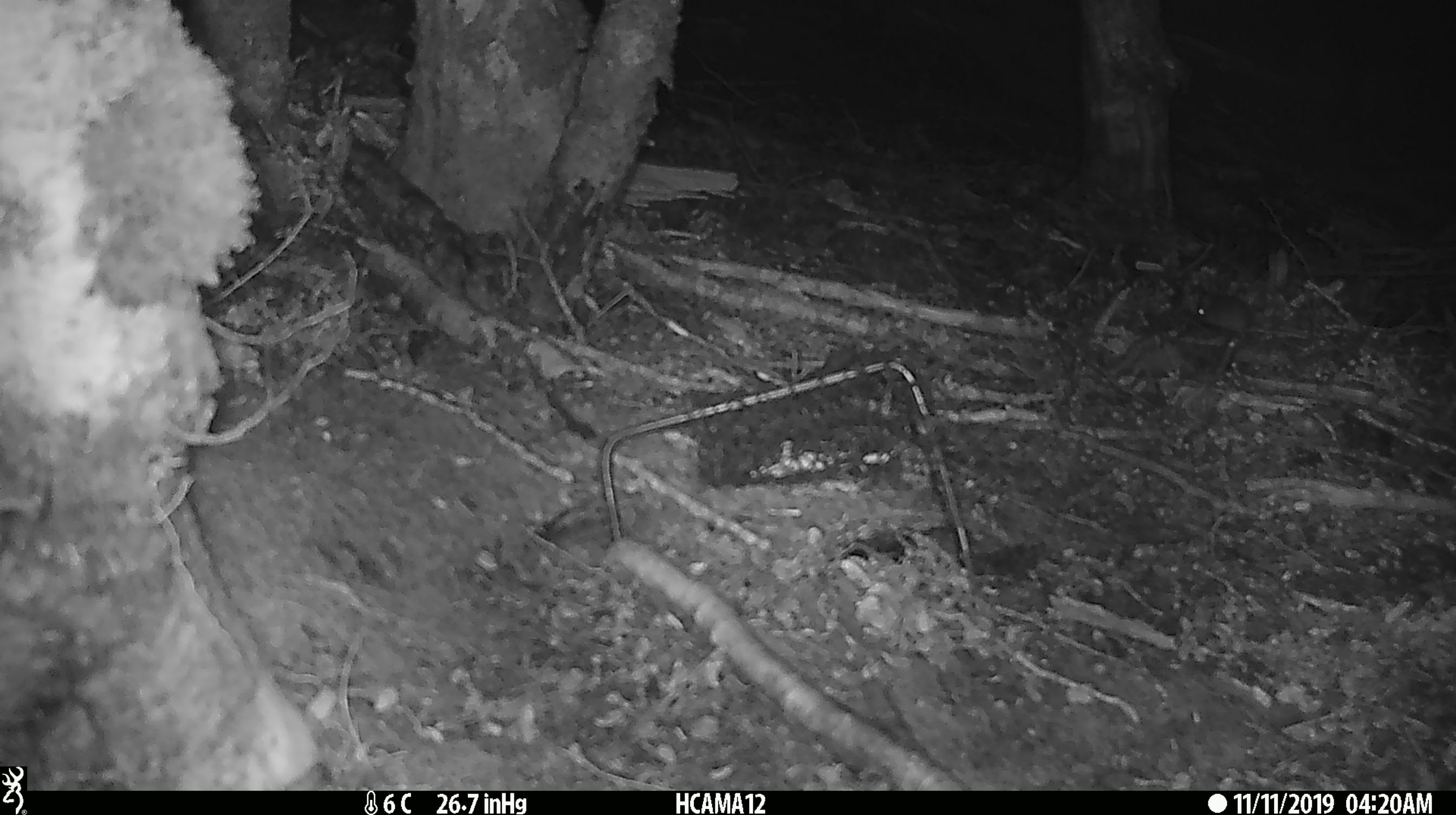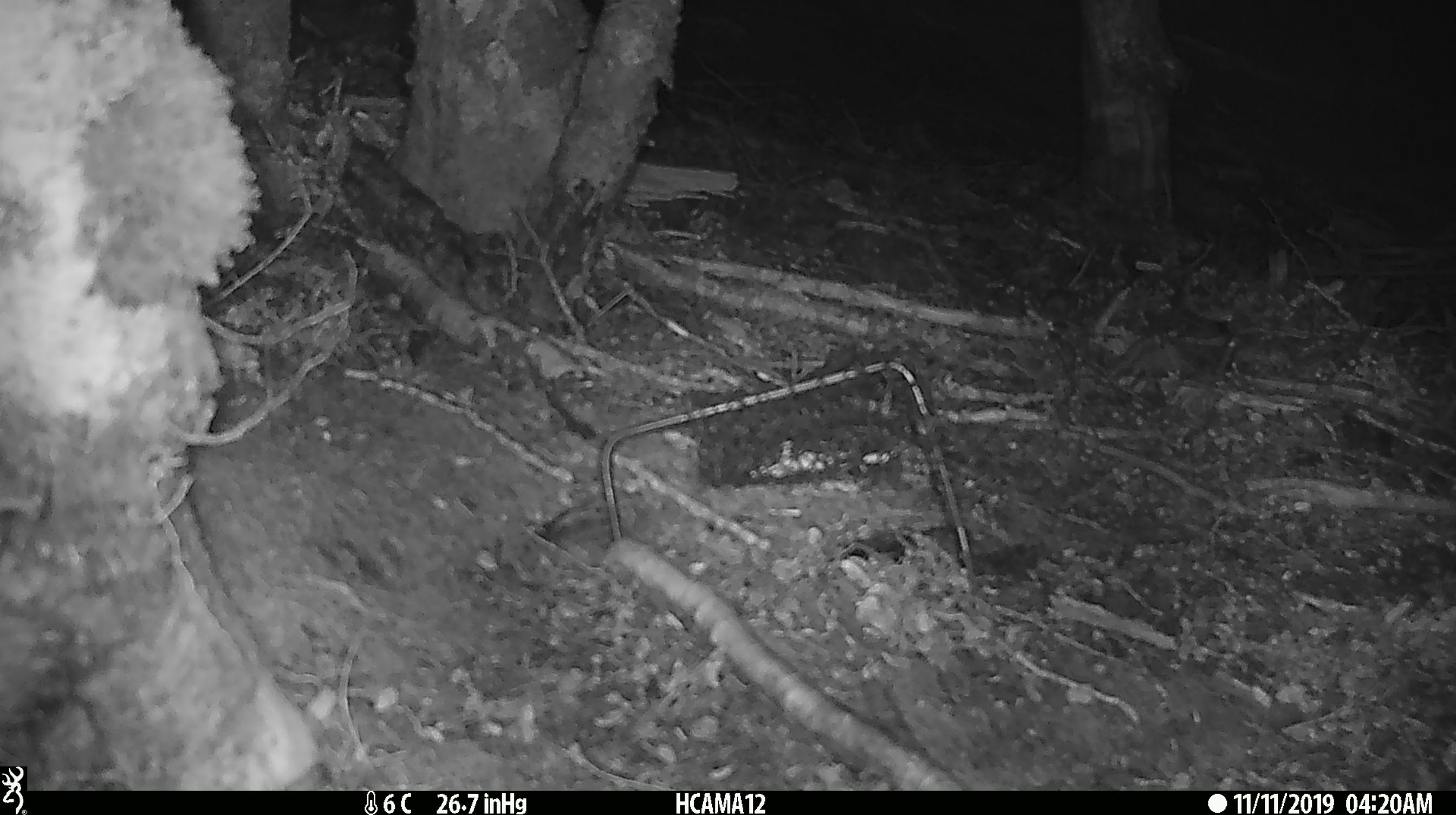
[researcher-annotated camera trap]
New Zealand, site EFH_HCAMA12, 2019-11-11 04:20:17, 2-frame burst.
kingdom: Animalia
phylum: Chordata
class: Mammalia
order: Rodentia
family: Muridae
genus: Mus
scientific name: Mus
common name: mouse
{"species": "mouse (Mus)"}